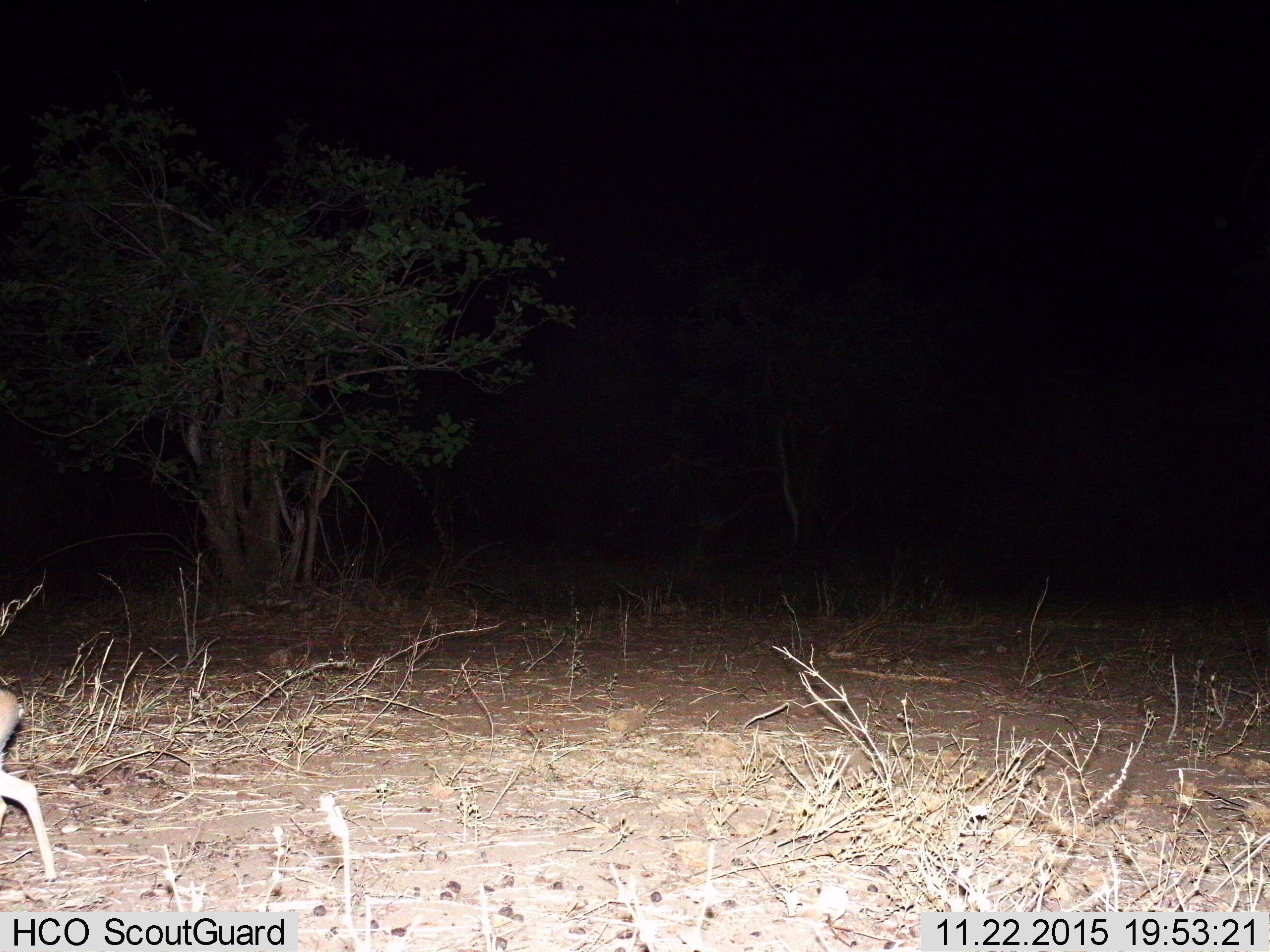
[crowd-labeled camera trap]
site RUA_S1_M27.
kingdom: Animalia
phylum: Chordata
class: Mammalia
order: Artiodactyla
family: Bovidae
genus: Madoqua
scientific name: Madoqua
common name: dik-dik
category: dikdik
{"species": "dikdik (dik-dik) (Madoqua)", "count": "1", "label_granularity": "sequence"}